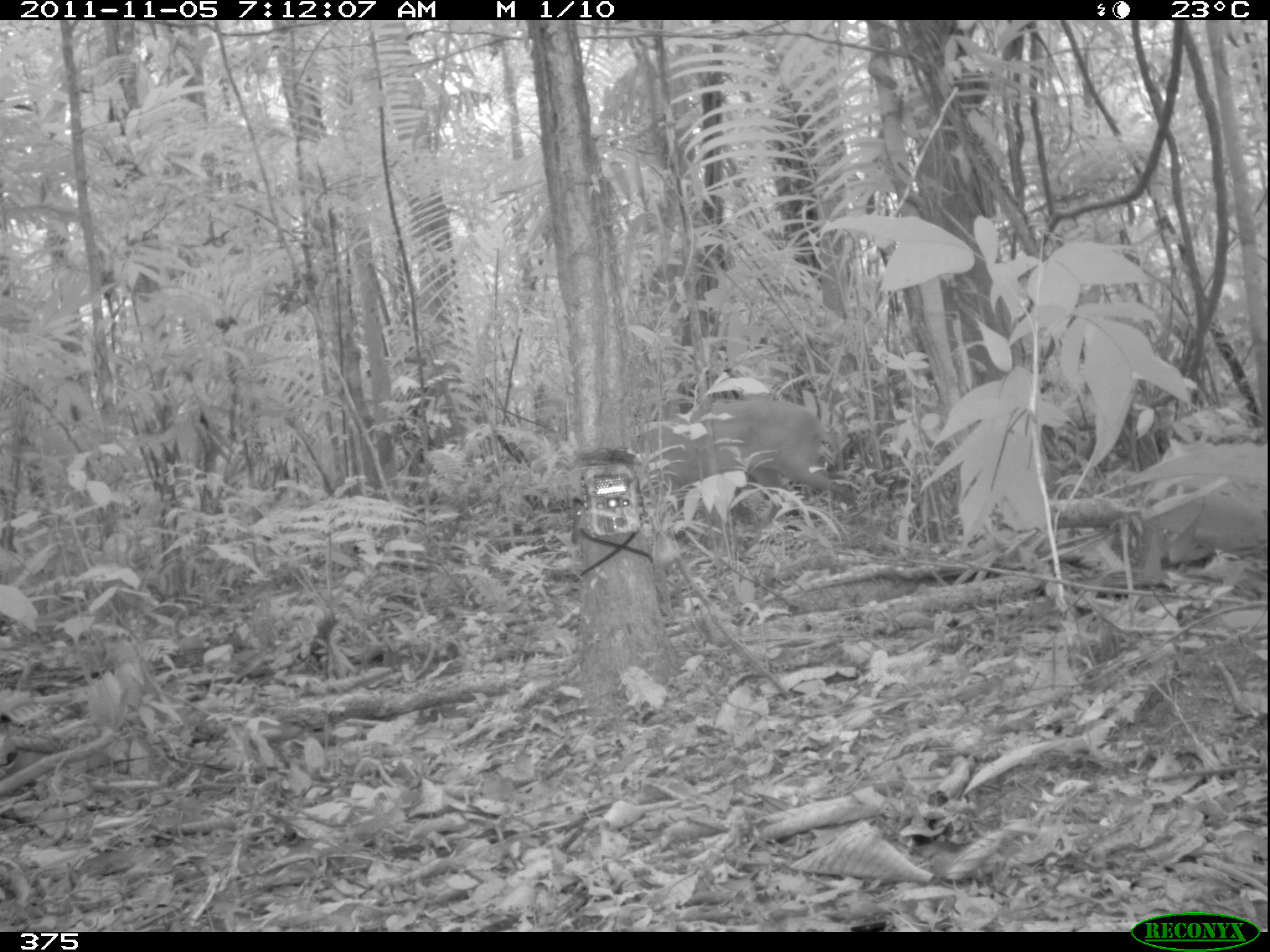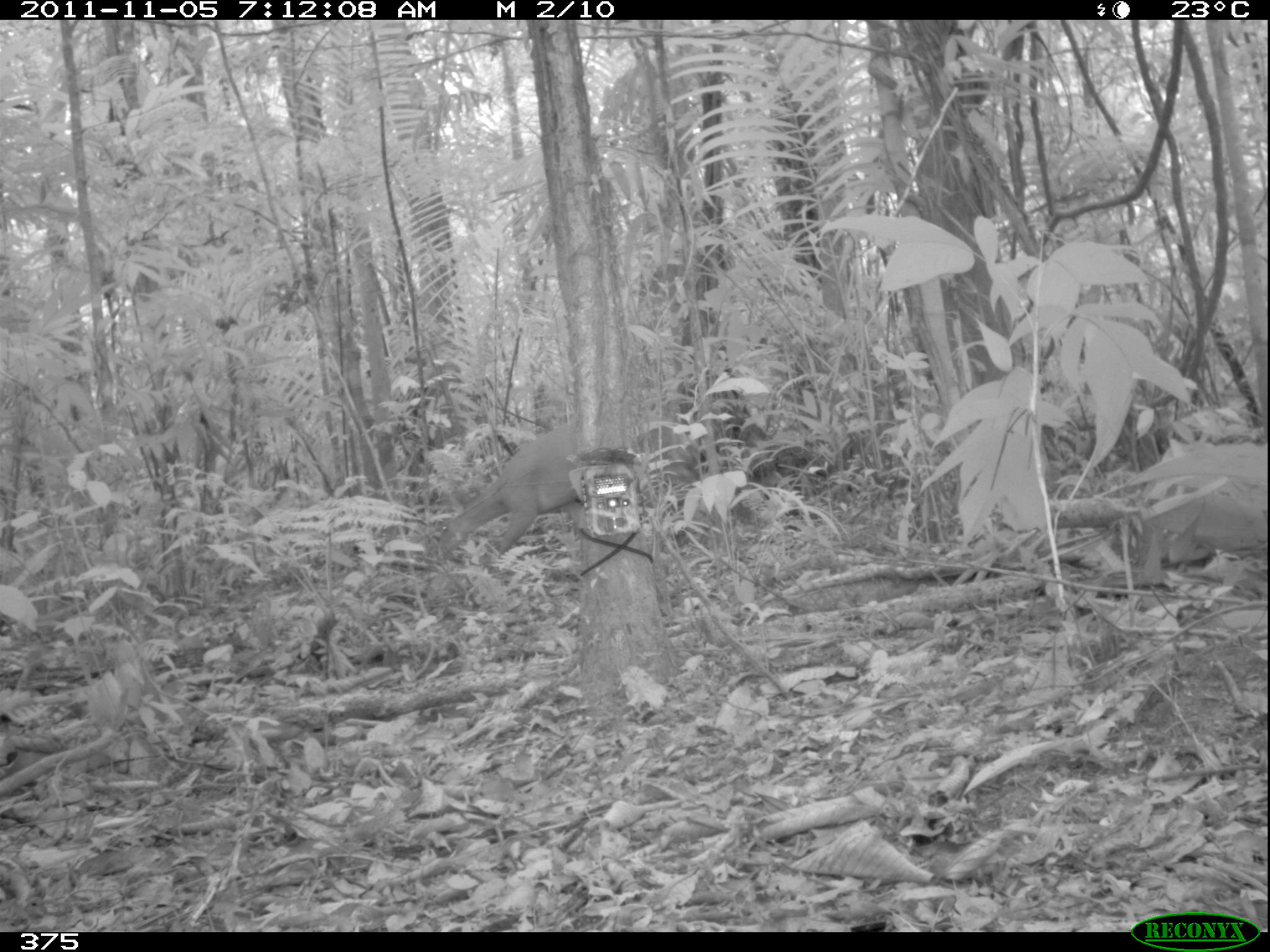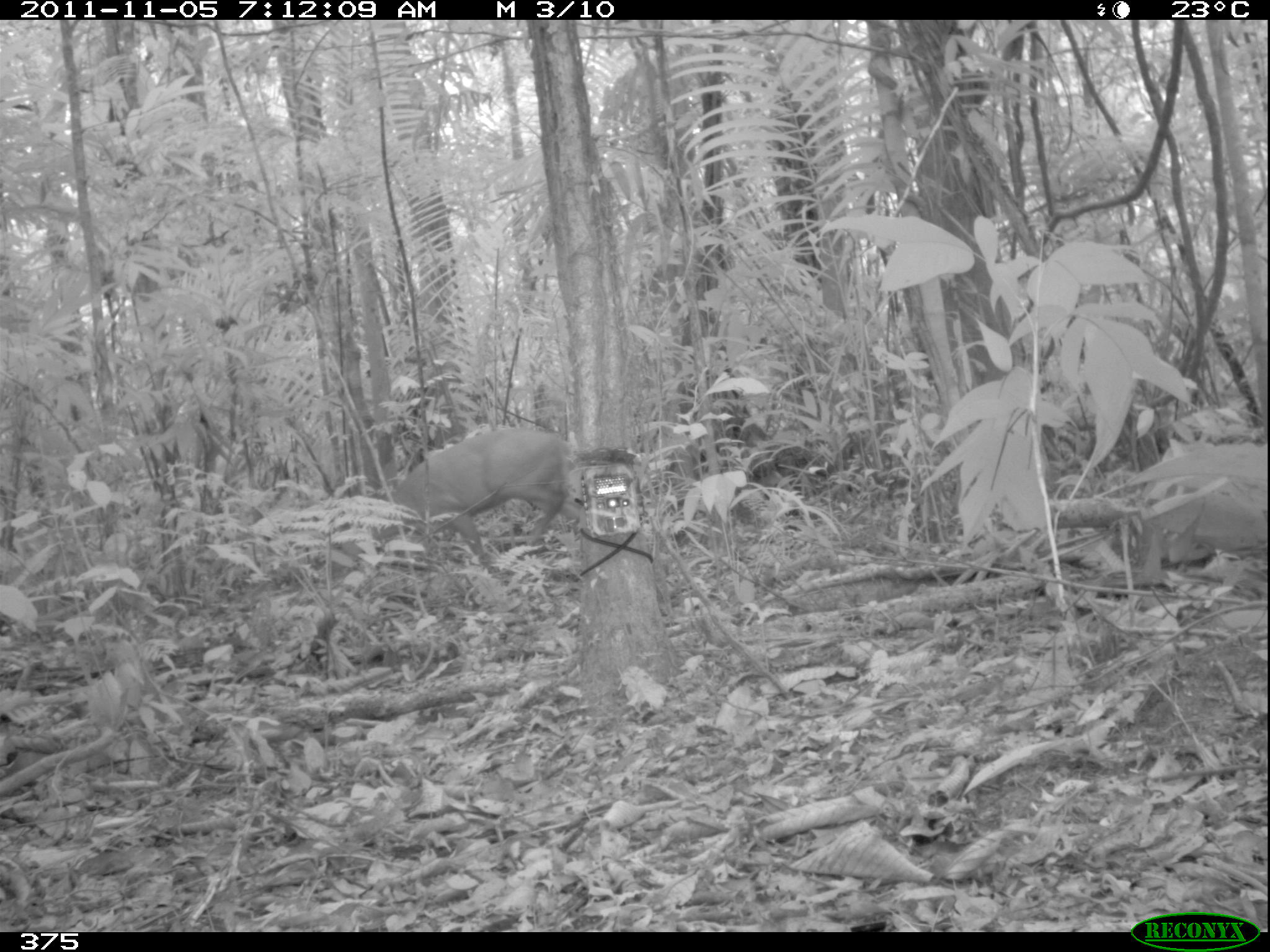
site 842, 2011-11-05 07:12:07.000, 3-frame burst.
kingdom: Animalia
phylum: Chordata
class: Mammalia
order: Artiodactyla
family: Cervidae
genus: Mazama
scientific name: Mazama americana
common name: red brocket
Mazama americana (red brocket).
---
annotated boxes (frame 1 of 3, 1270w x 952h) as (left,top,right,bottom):
mazama americana: (633,391,858,533)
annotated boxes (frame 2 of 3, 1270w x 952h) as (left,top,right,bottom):
mazama americana: (436,409,705,562)